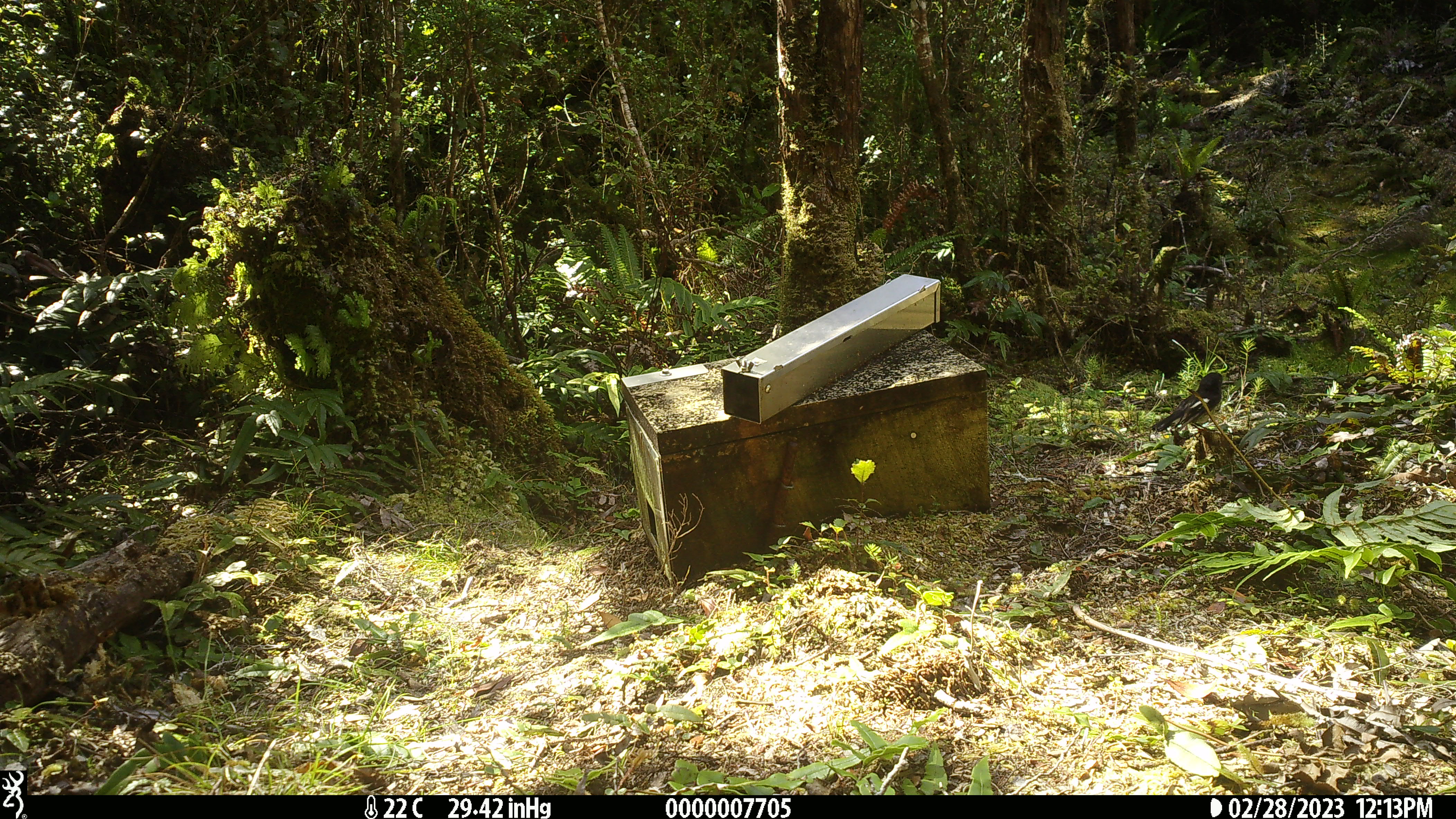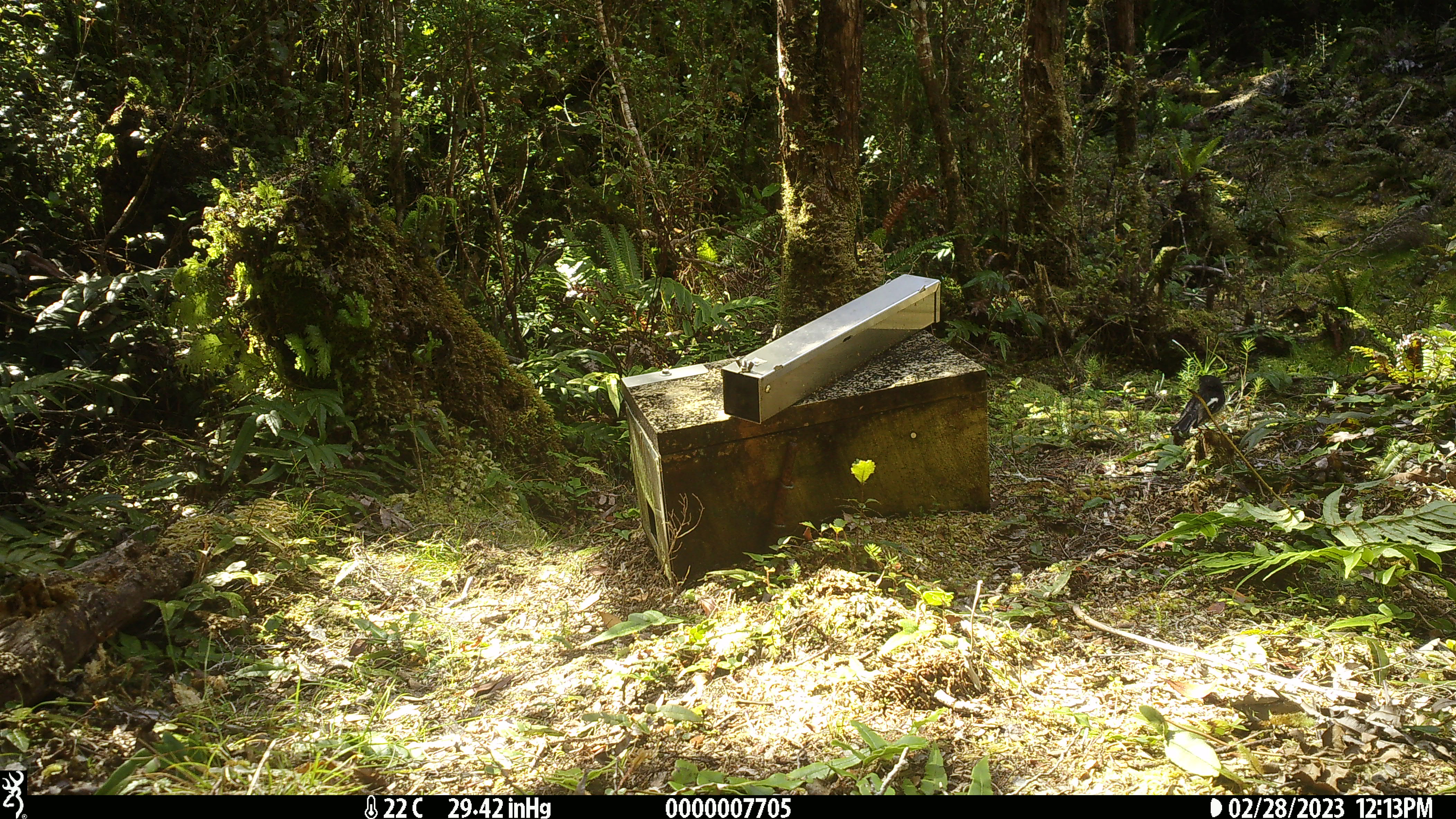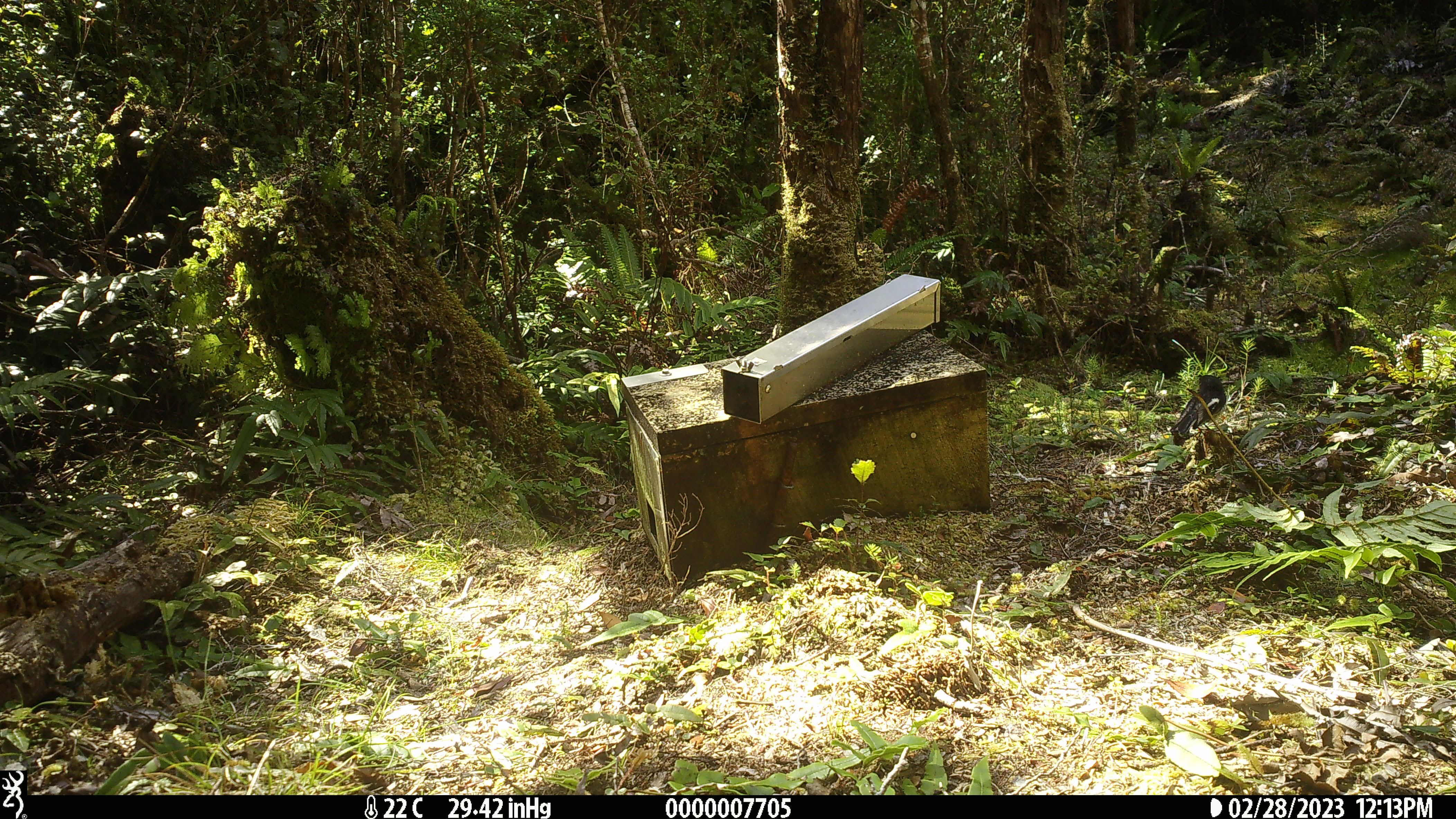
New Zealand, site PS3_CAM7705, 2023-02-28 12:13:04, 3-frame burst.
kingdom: Animalia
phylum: Chordata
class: Aves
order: Passeriformes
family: Petroicidae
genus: Petroica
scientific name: Petroica macrocephala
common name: tomtit